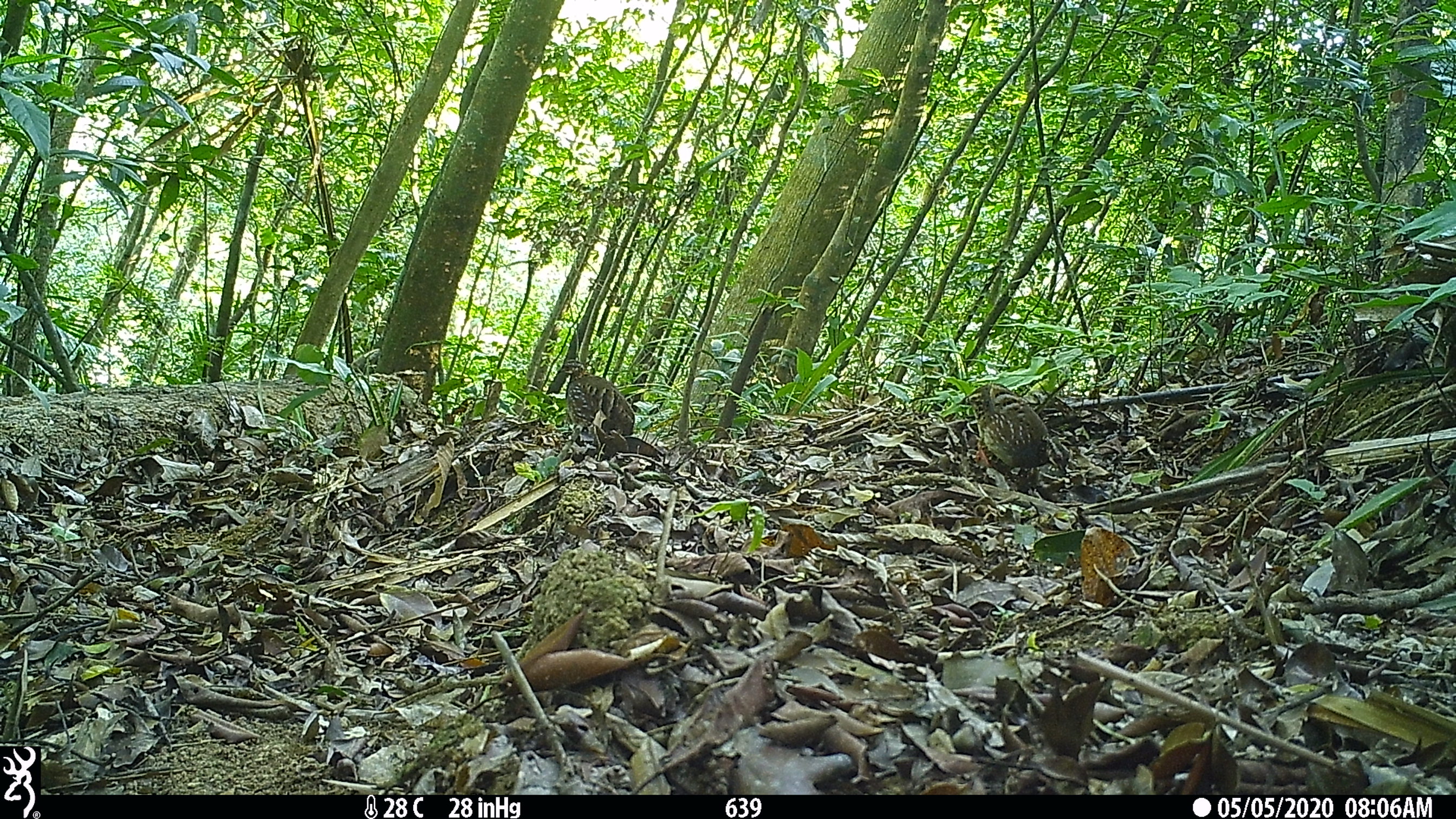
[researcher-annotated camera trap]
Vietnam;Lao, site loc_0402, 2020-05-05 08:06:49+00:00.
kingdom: Animalia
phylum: Chordata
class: Aves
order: Galliformes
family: Phasianidae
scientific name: Phasianidae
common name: partridge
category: unidentified partridge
Unidentified partridge (partridge) (Phasianidae). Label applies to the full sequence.